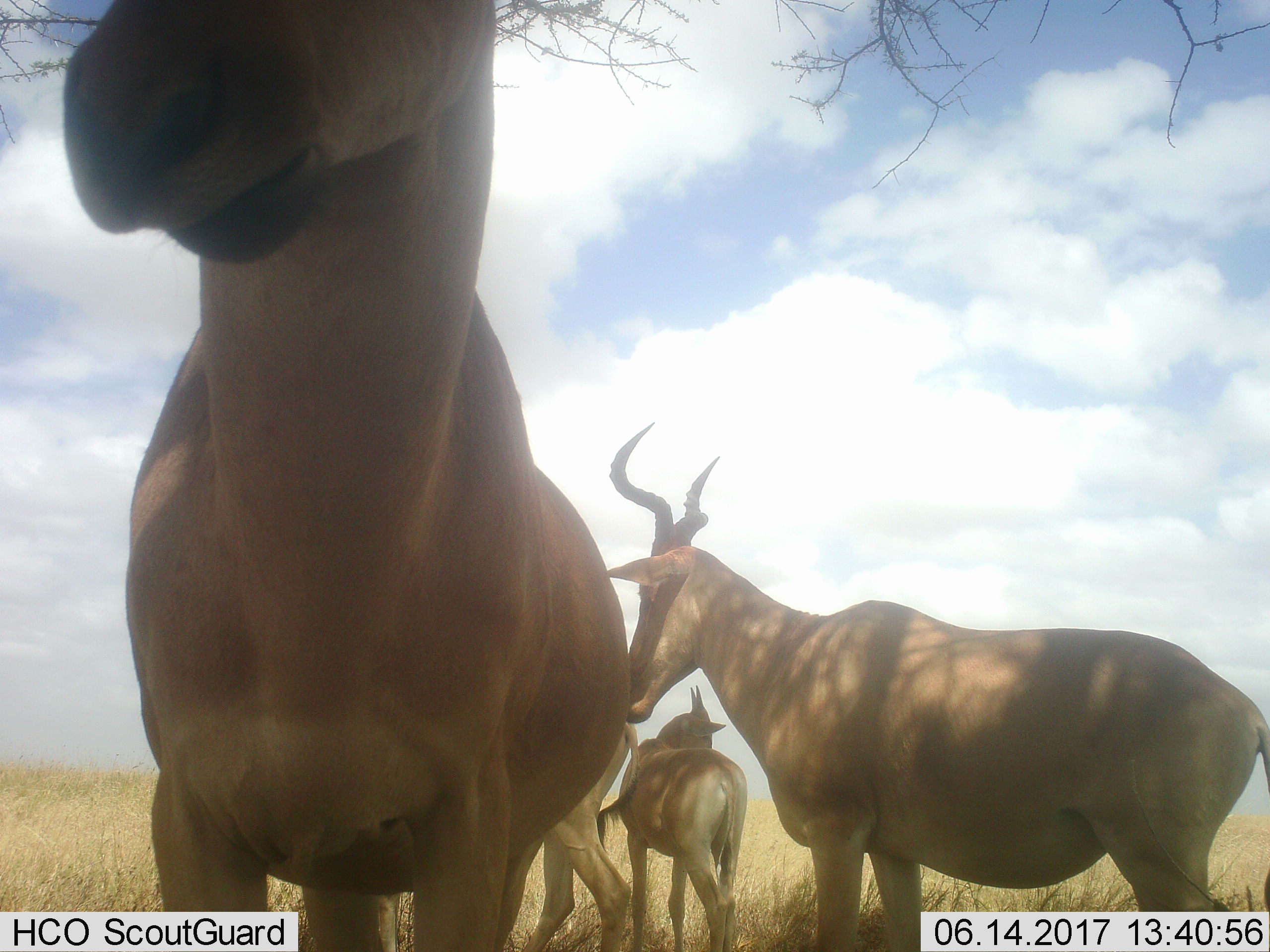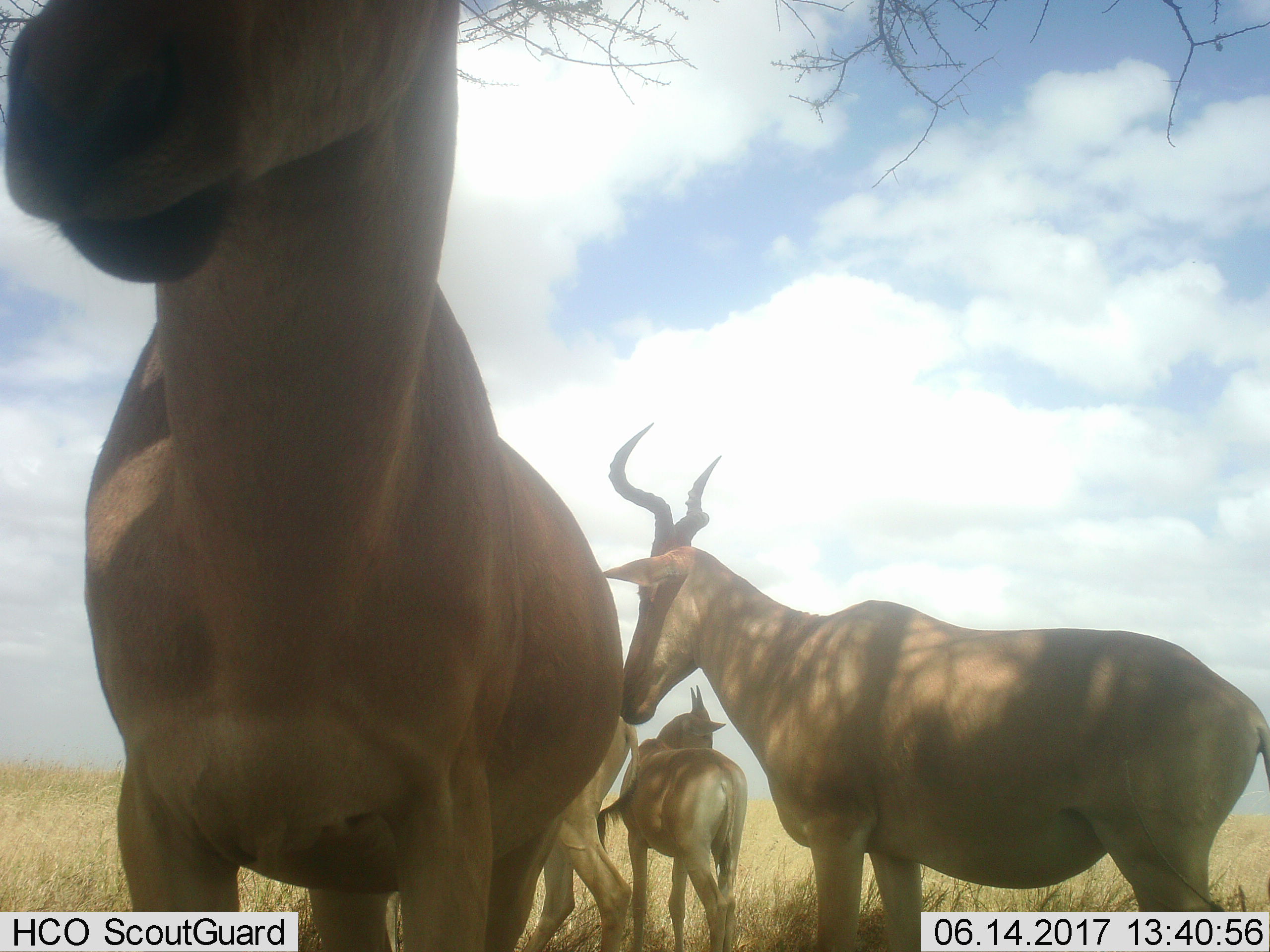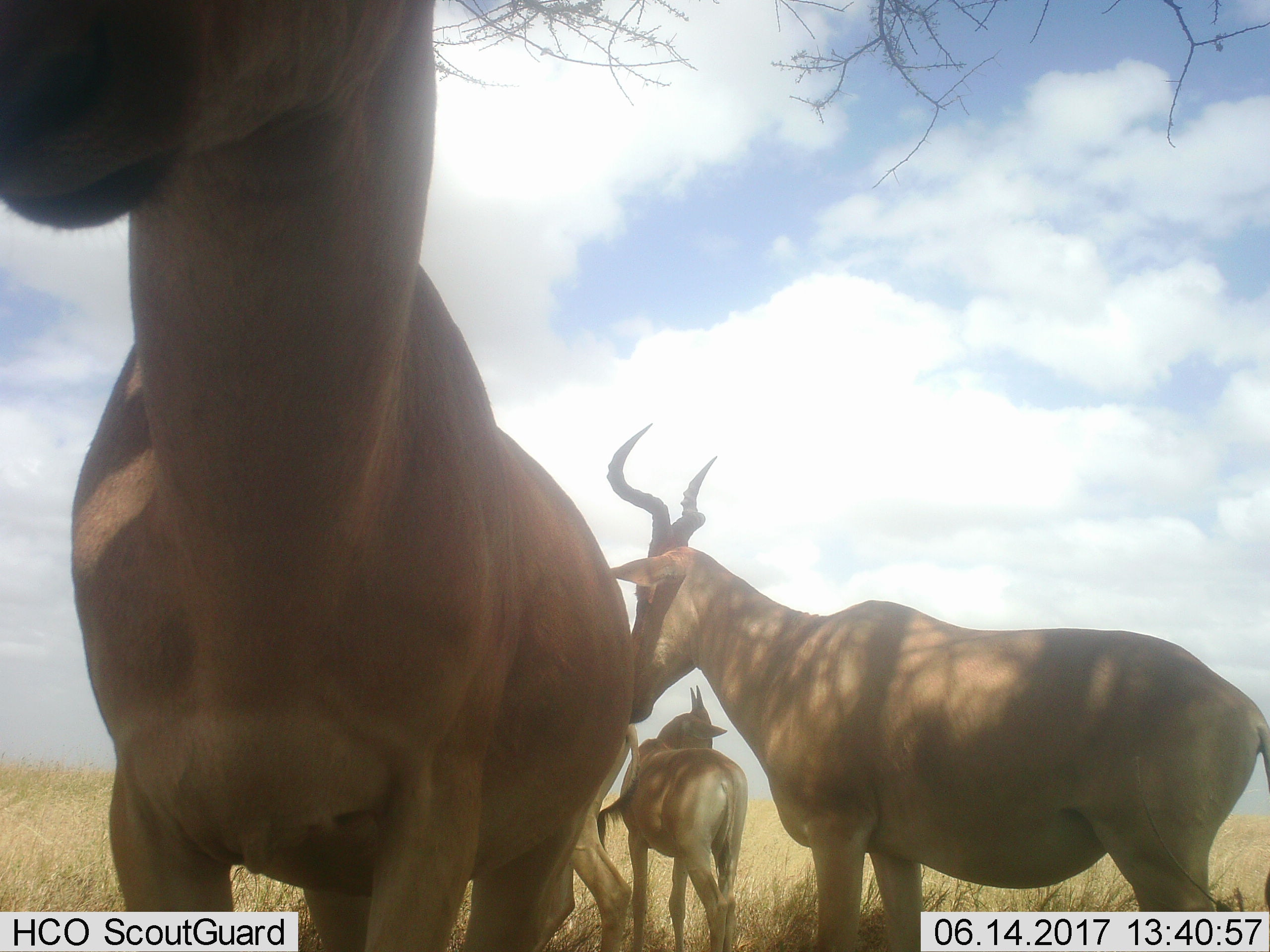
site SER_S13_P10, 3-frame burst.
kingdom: Animalia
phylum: Chordata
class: Mammalia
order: Artiodactyla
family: Bovidae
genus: Alcelaphus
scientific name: Alcelaphus buselaphus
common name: hartebeest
Hartebeest (Alcelaphus buselaphus), count 4. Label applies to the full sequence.